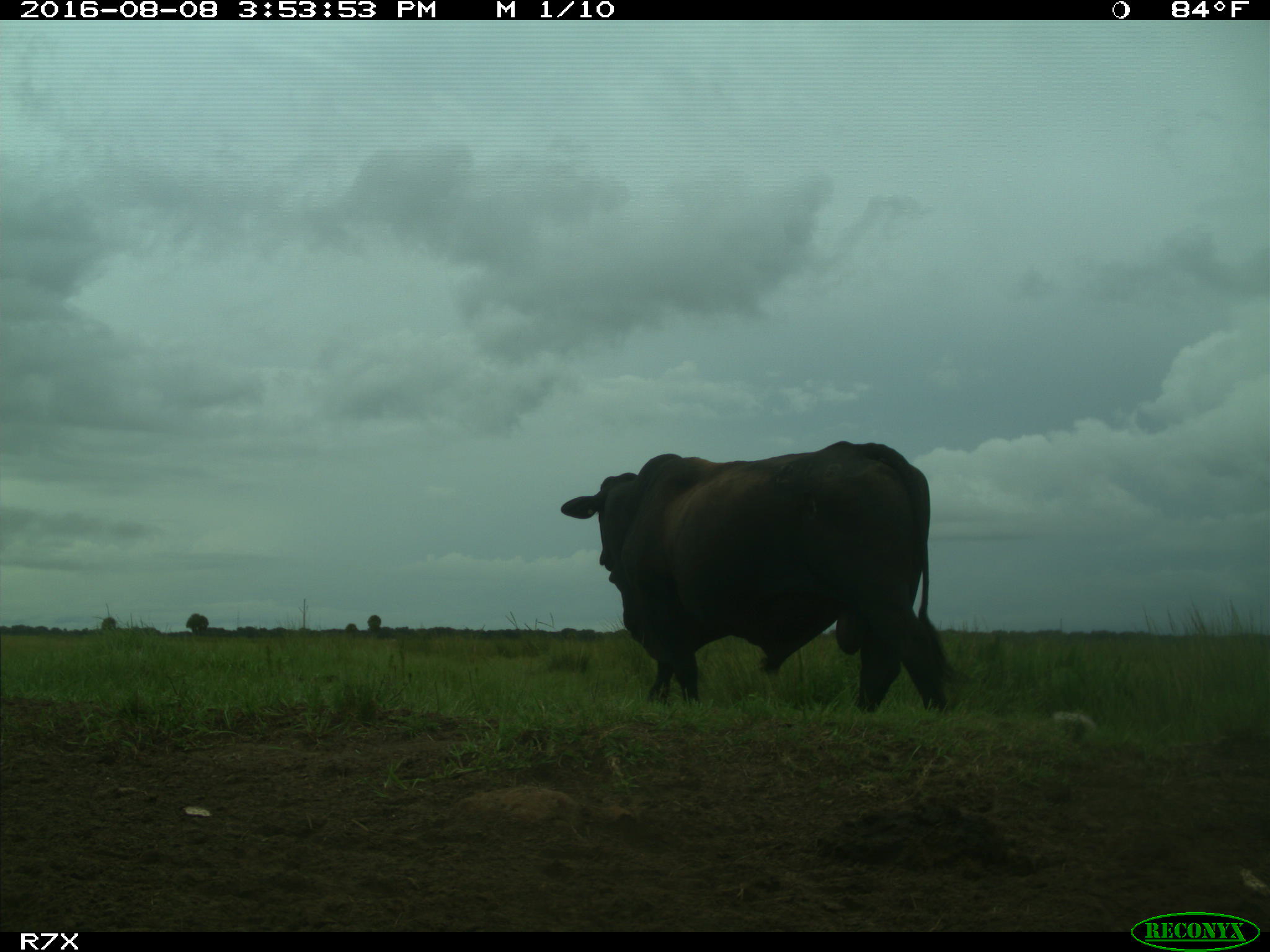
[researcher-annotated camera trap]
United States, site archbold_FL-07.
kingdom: Animalia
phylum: Chordata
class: Mammalia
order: Artiodactyla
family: Bovidae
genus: Bos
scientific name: Bos taurus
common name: domestic cow